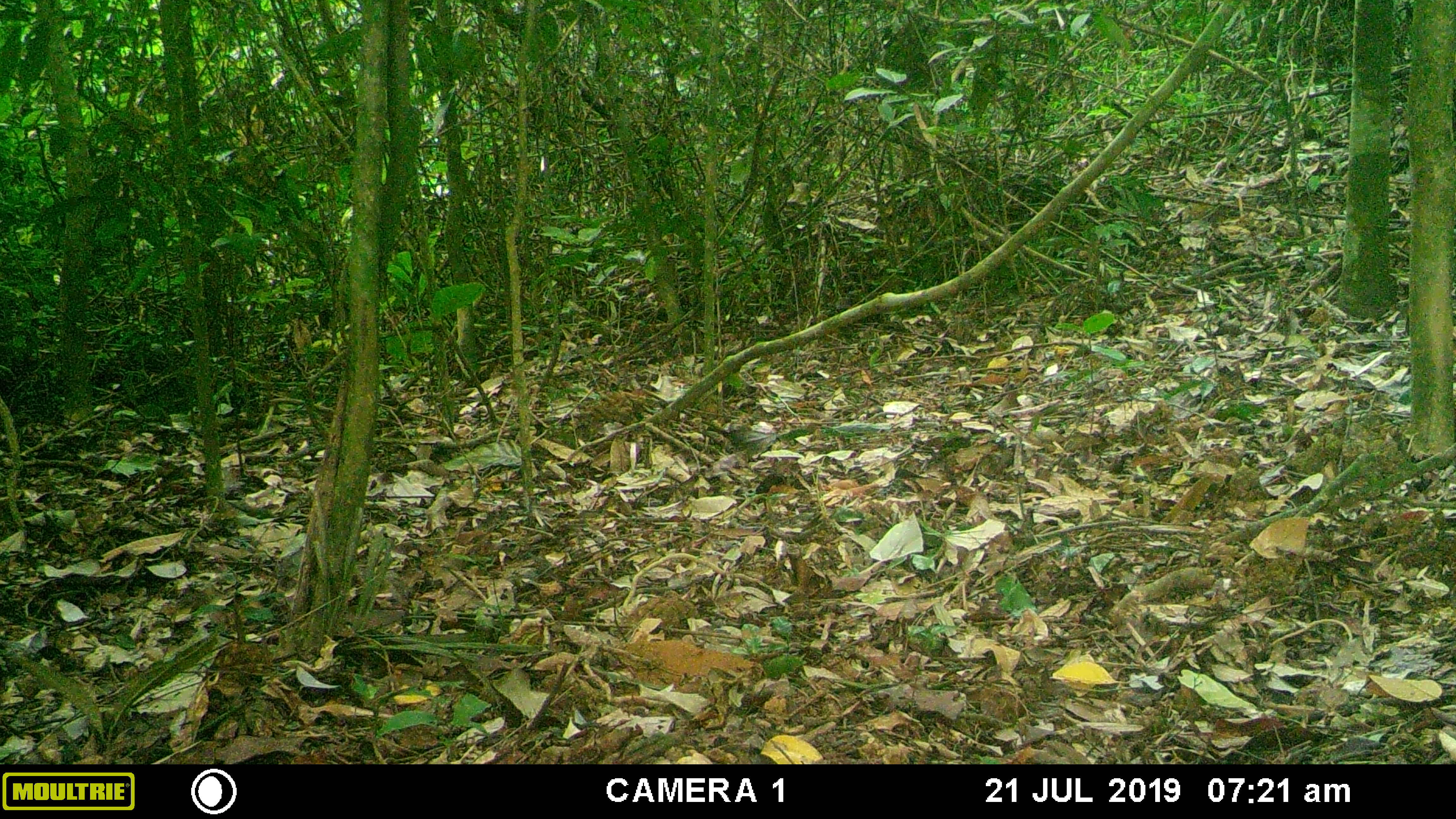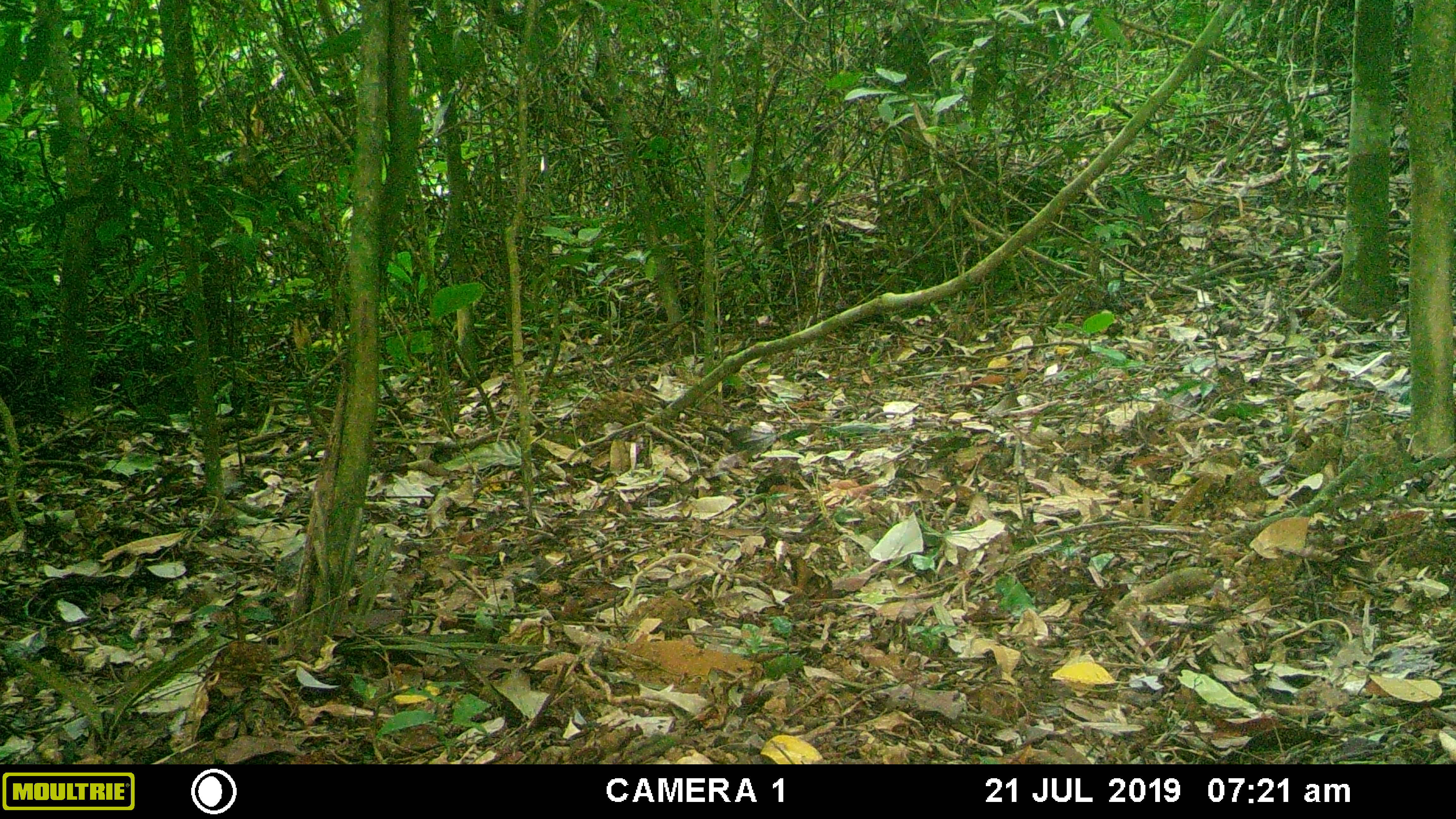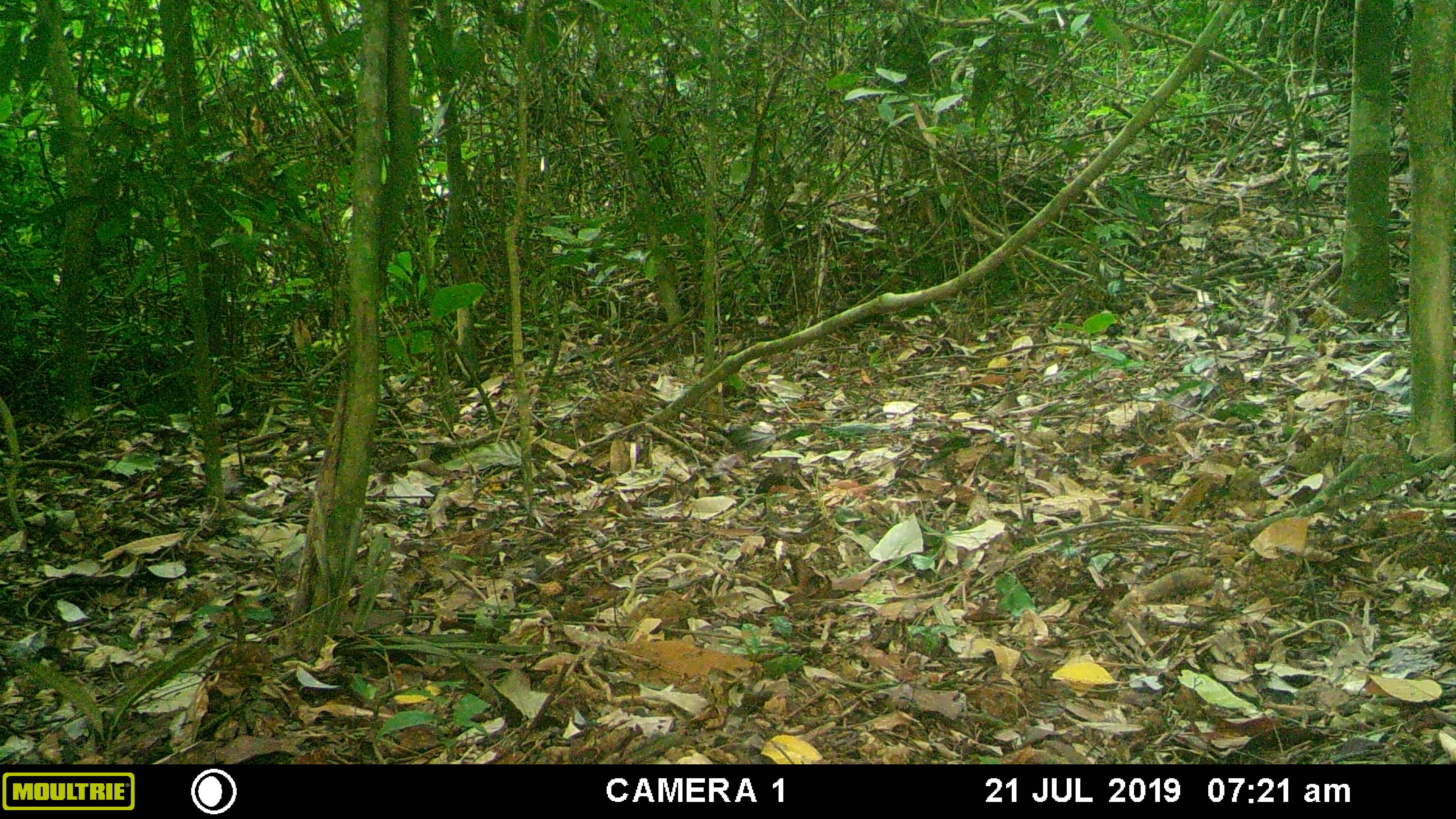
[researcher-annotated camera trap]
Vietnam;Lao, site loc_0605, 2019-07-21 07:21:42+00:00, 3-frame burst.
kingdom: Animalia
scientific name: Animalia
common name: animal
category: unidentified animal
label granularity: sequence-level